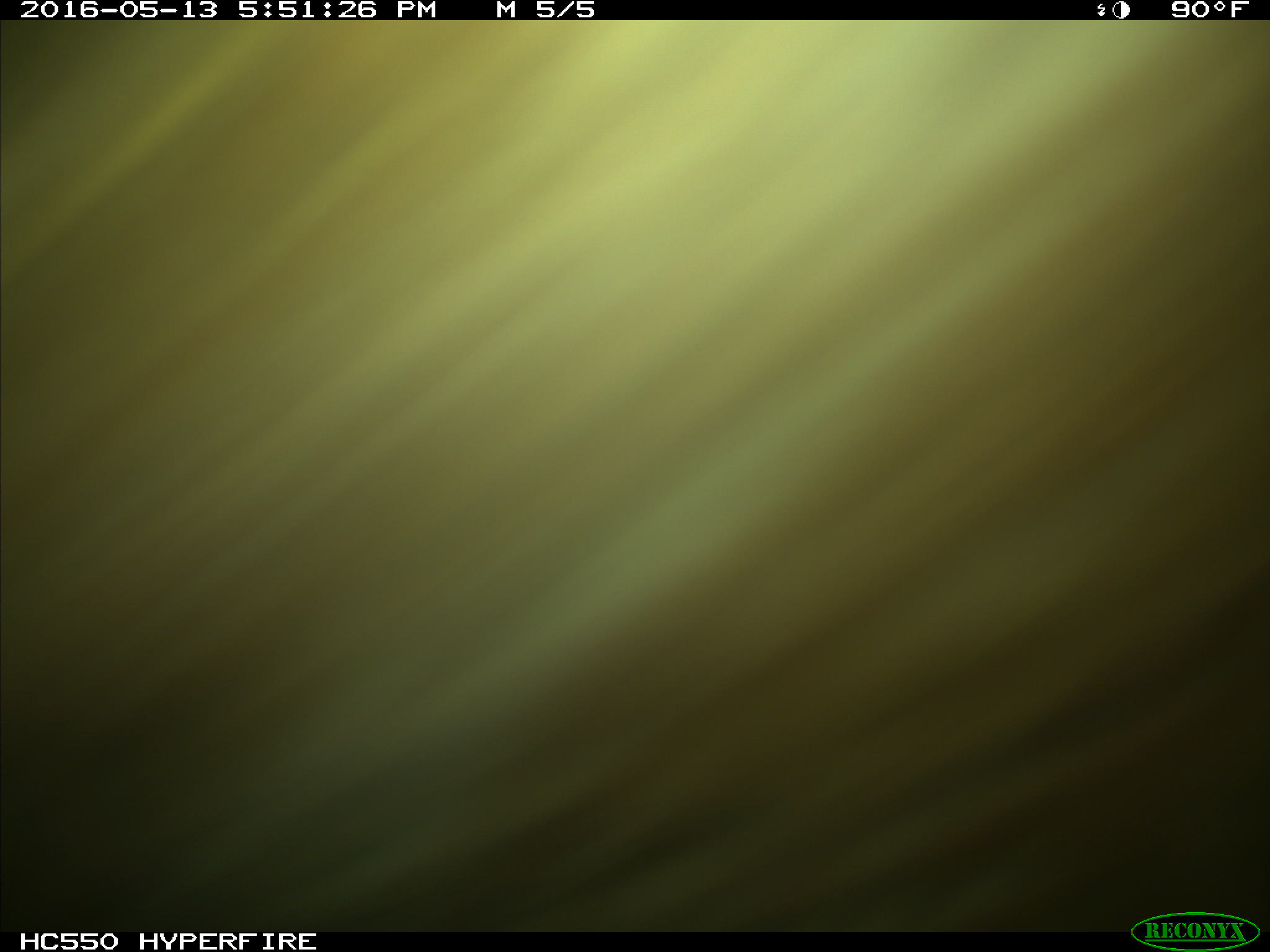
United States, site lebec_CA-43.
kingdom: Animalia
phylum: Chordata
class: Mammalia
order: Artiodactyla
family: Bovidae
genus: Bos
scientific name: Bos taurus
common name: domestic cow